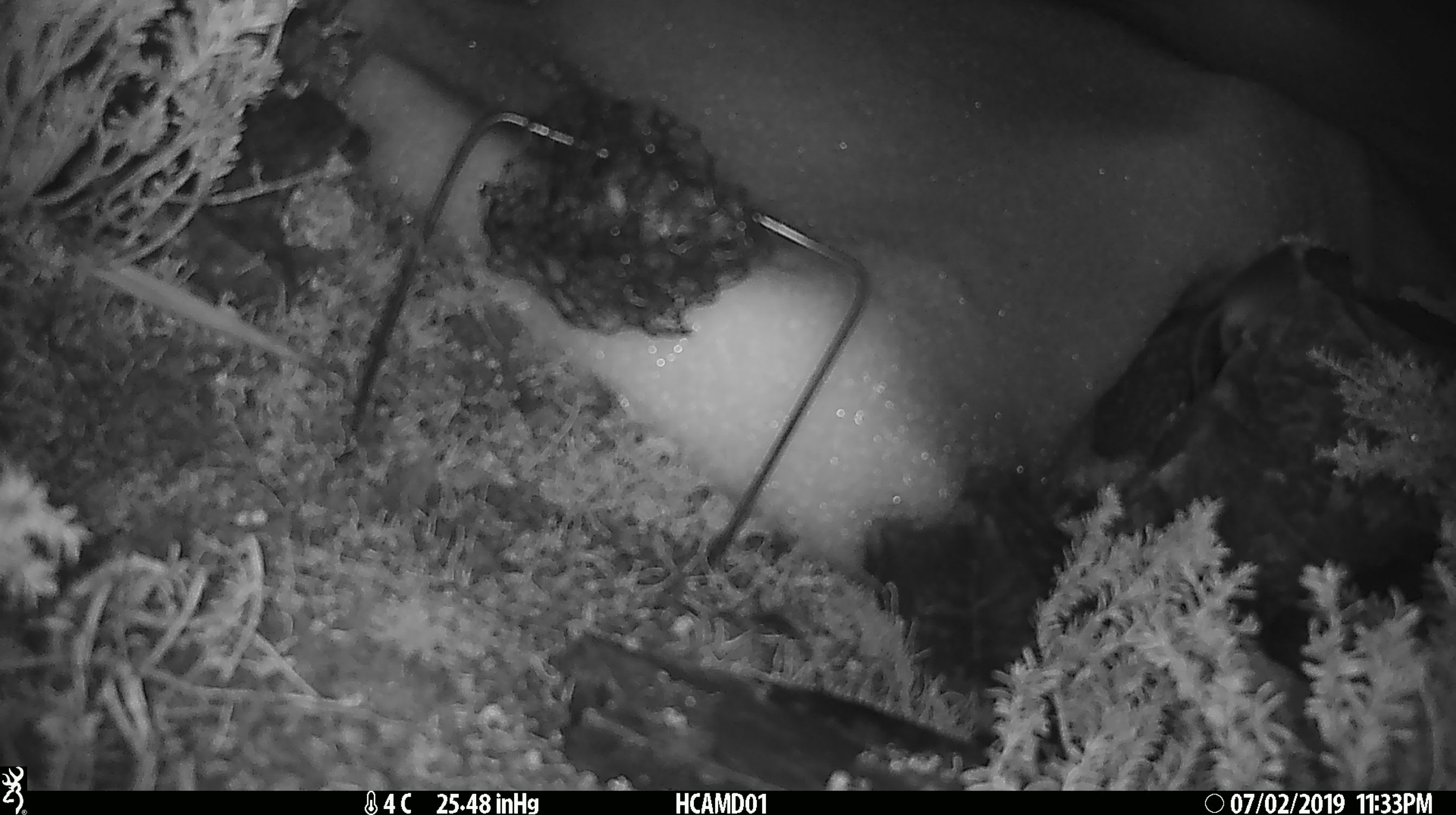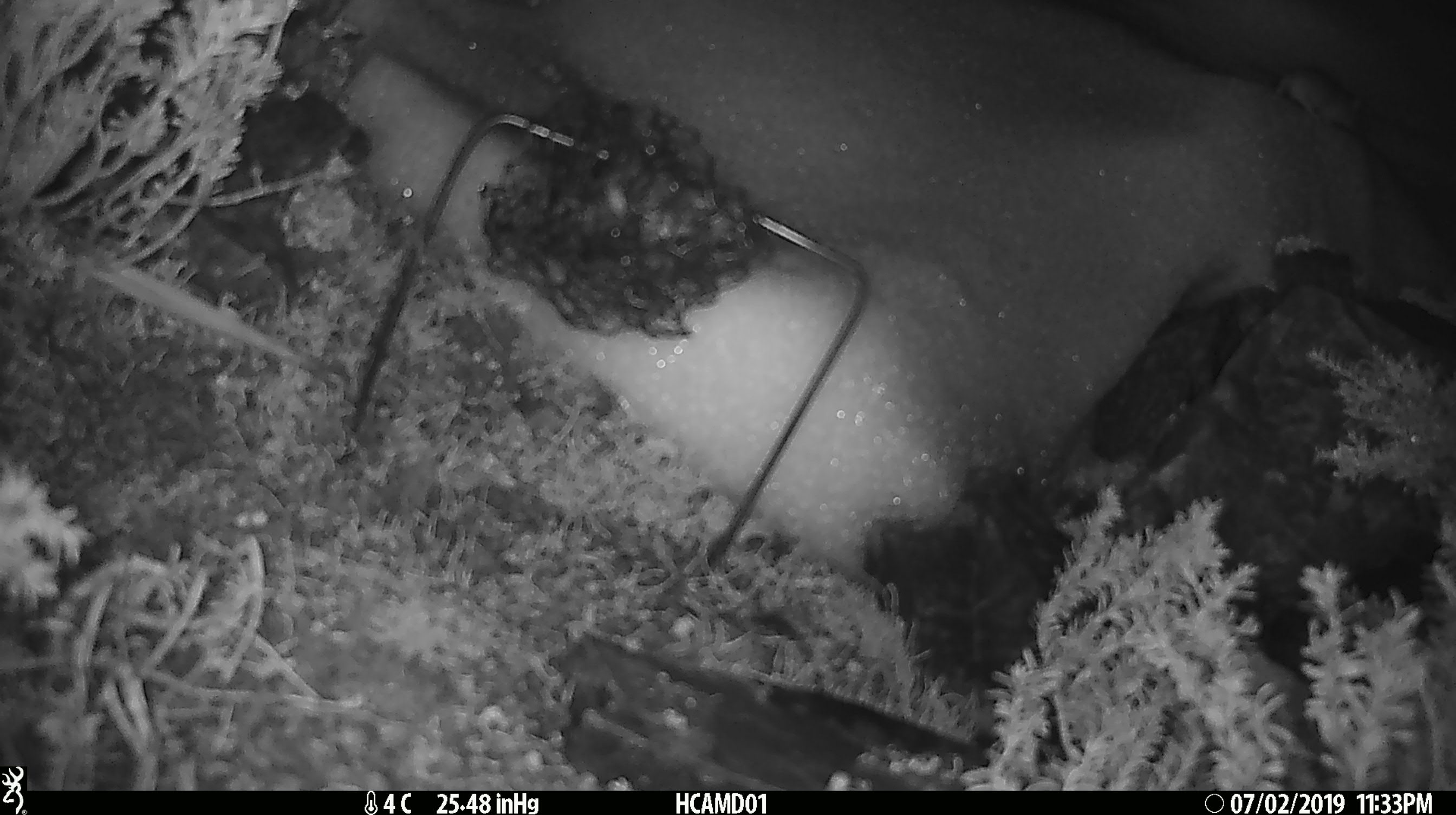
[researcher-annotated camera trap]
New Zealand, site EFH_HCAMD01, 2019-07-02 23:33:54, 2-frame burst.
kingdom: Animalia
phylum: Chordata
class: Mammalia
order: Rodentia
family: Muridae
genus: Mus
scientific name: Mus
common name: mouse